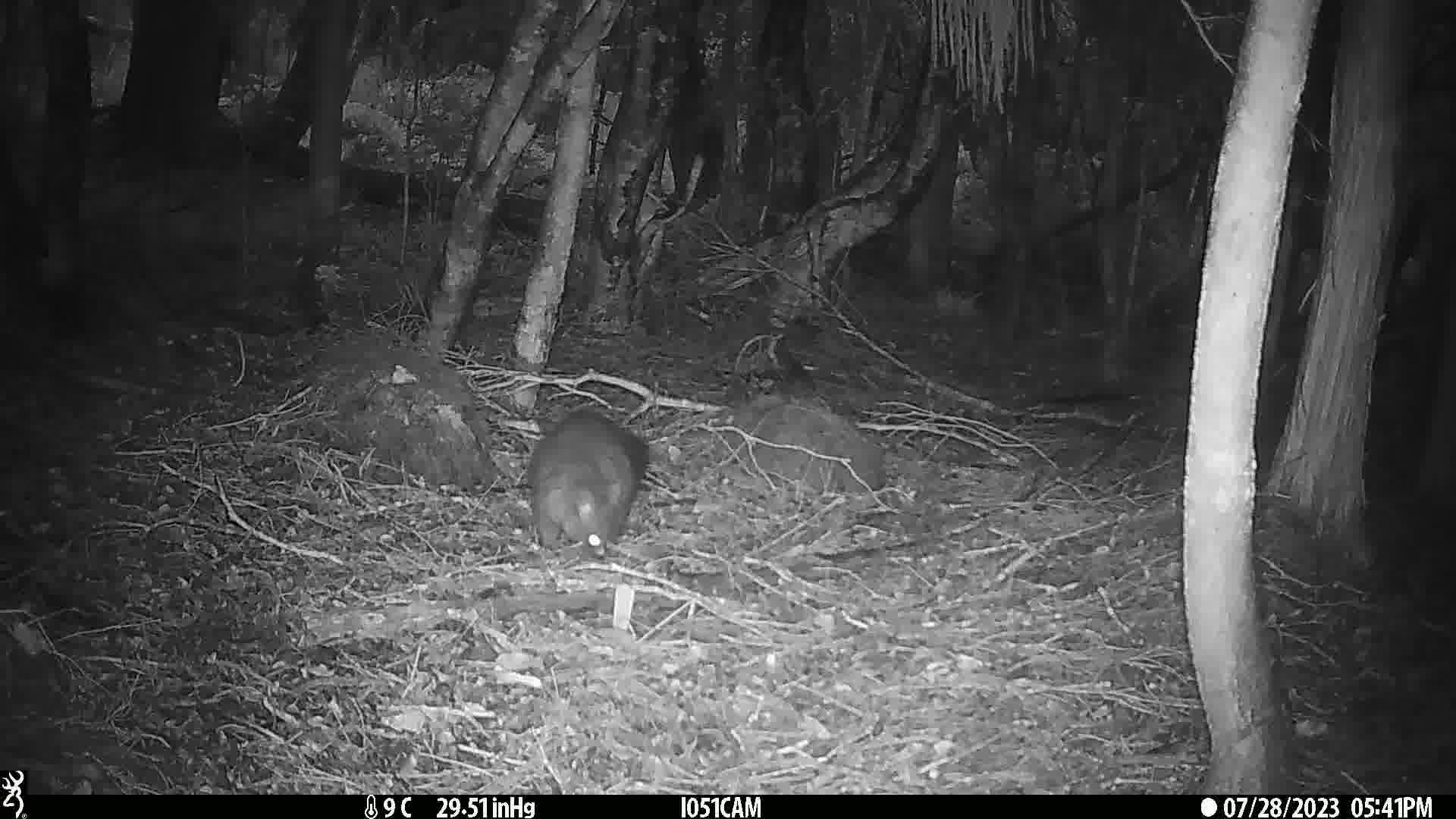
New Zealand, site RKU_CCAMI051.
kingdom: Animalia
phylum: Chordata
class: Mammalia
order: Diprotodontia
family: Phalangeridae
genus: Trichosurus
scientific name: Trichosurus vulpecula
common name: common brushtail possum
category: possum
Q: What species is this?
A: Possum (common brushtail possum) (Trichosurus vulpecula).